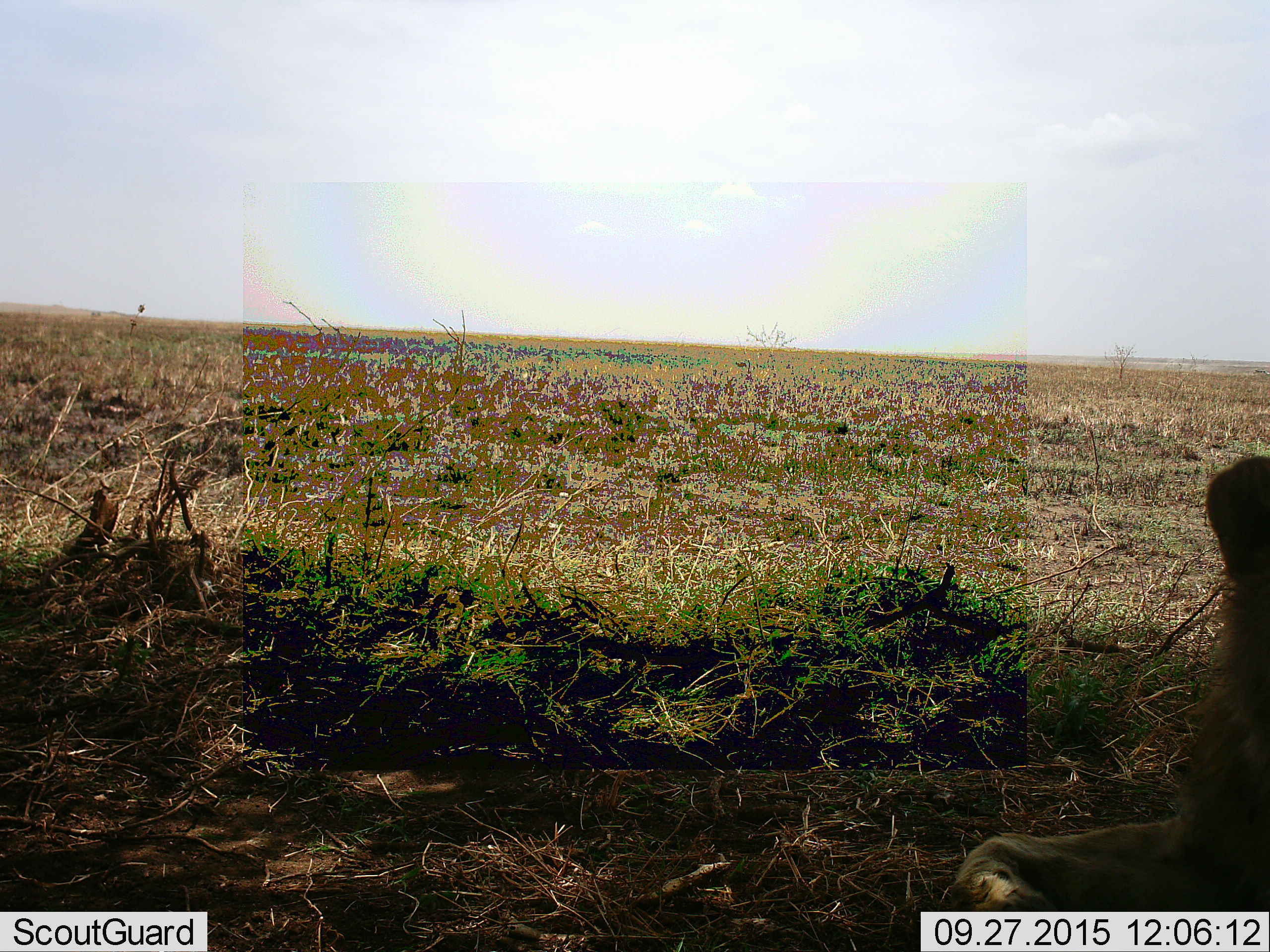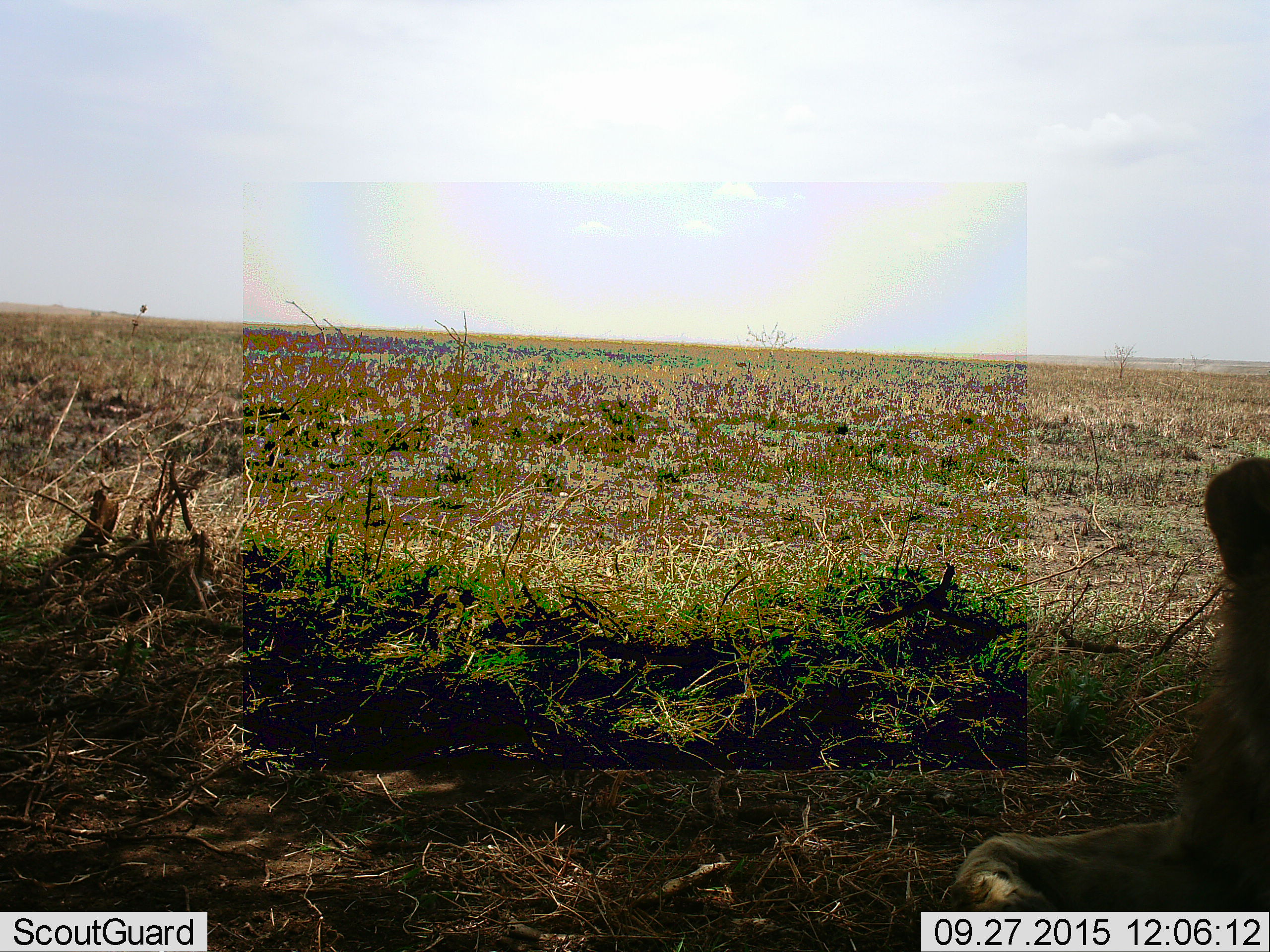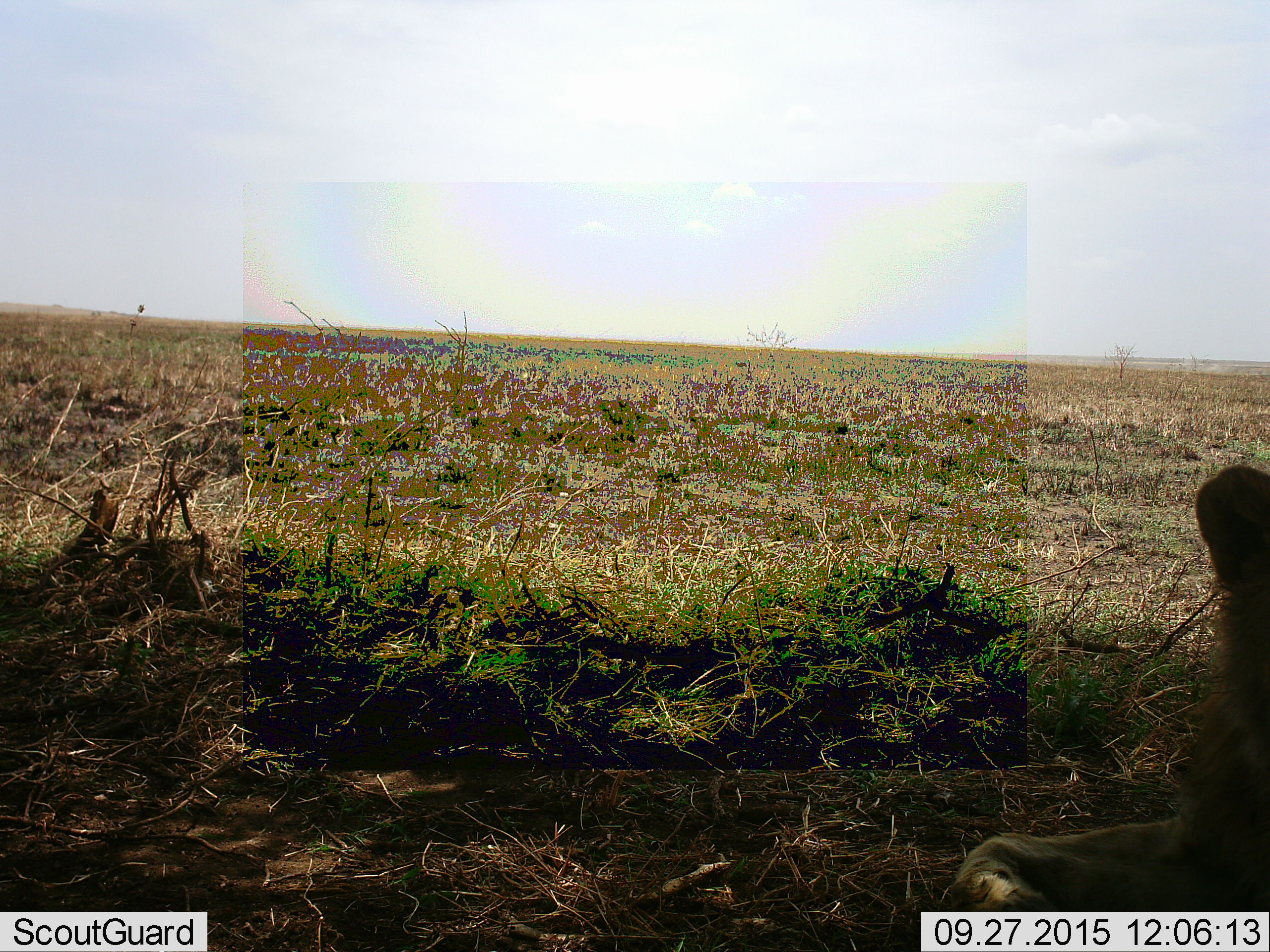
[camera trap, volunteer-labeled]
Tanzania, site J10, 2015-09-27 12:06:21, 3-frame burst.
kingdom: Animalia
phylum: Chordata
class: Mammalia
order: Carnivora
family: Felidae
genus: Panthera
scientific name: Panthera leo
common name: lion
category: lionfemale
Lionfemale (lion) (Panthera leo), count 1. Behavior (volunteer vote fractions): standing 0%, resting 100%, moving 0%, interacting 0%. Young present (vote fraction): 0%. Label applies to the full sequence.